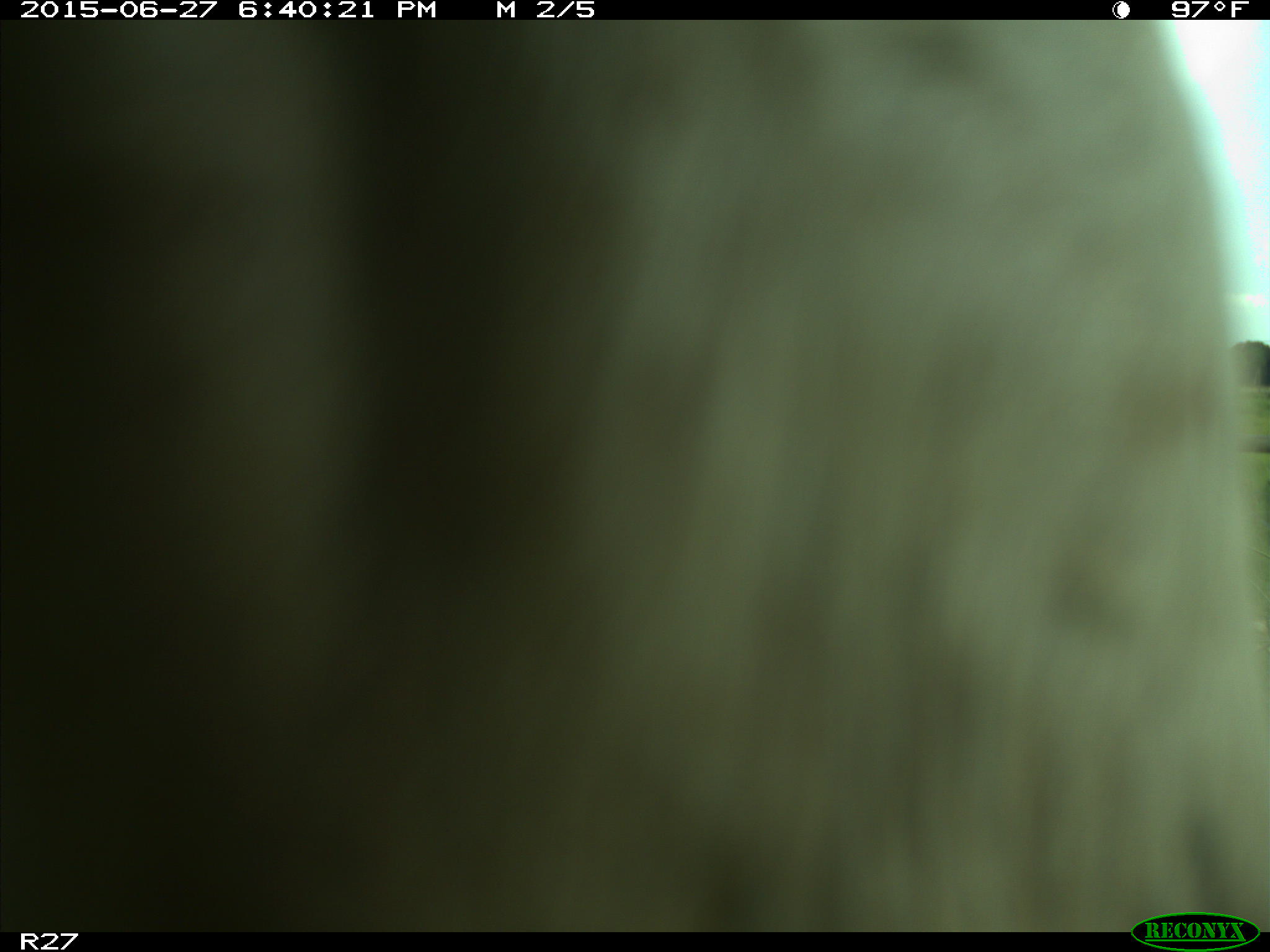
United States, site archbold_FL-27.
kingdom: Animalia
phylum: Chordata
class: Mammalia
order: Artiodactyla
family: Bovidae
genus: Bos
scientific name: Bos taurus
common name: domestic cow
Bos taurus (domestic cow).